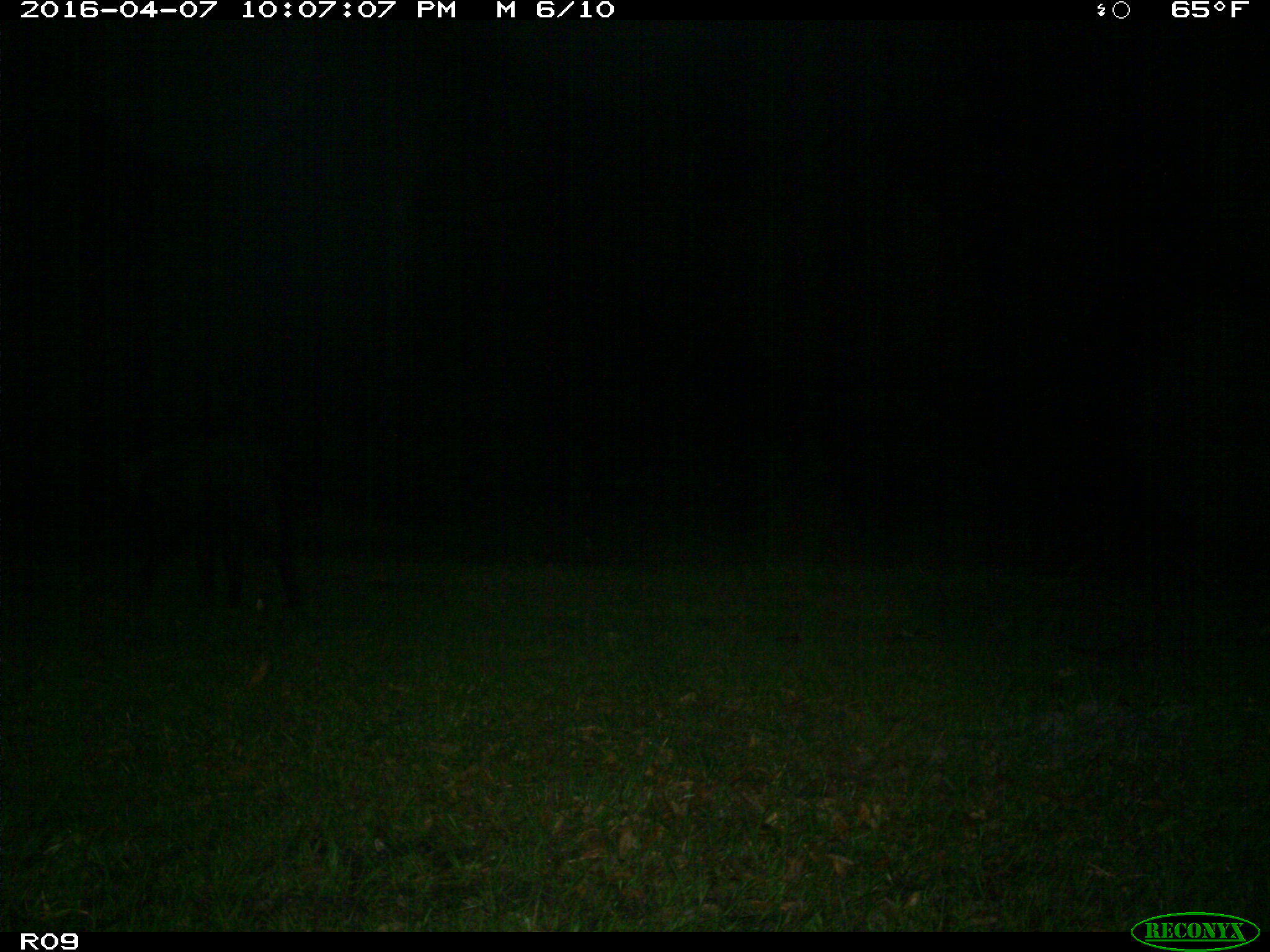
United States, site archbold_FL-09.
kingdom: Animalia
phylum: Chordata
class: Mammalia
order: Artiodactyla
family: Suidae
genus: Sus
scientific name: Sus scrofa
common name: wild boar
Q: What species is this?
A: Sus scrofa (wild boar).